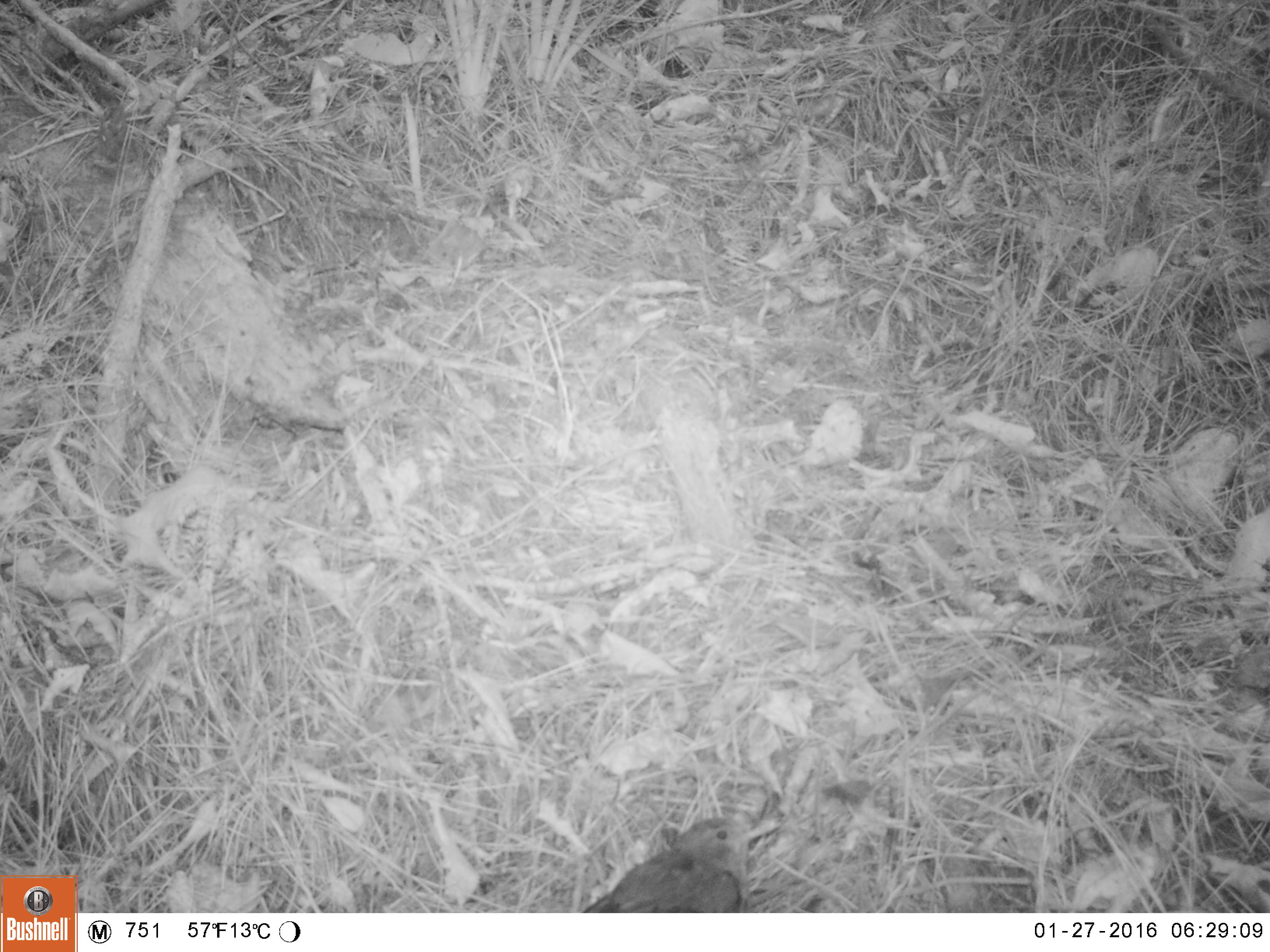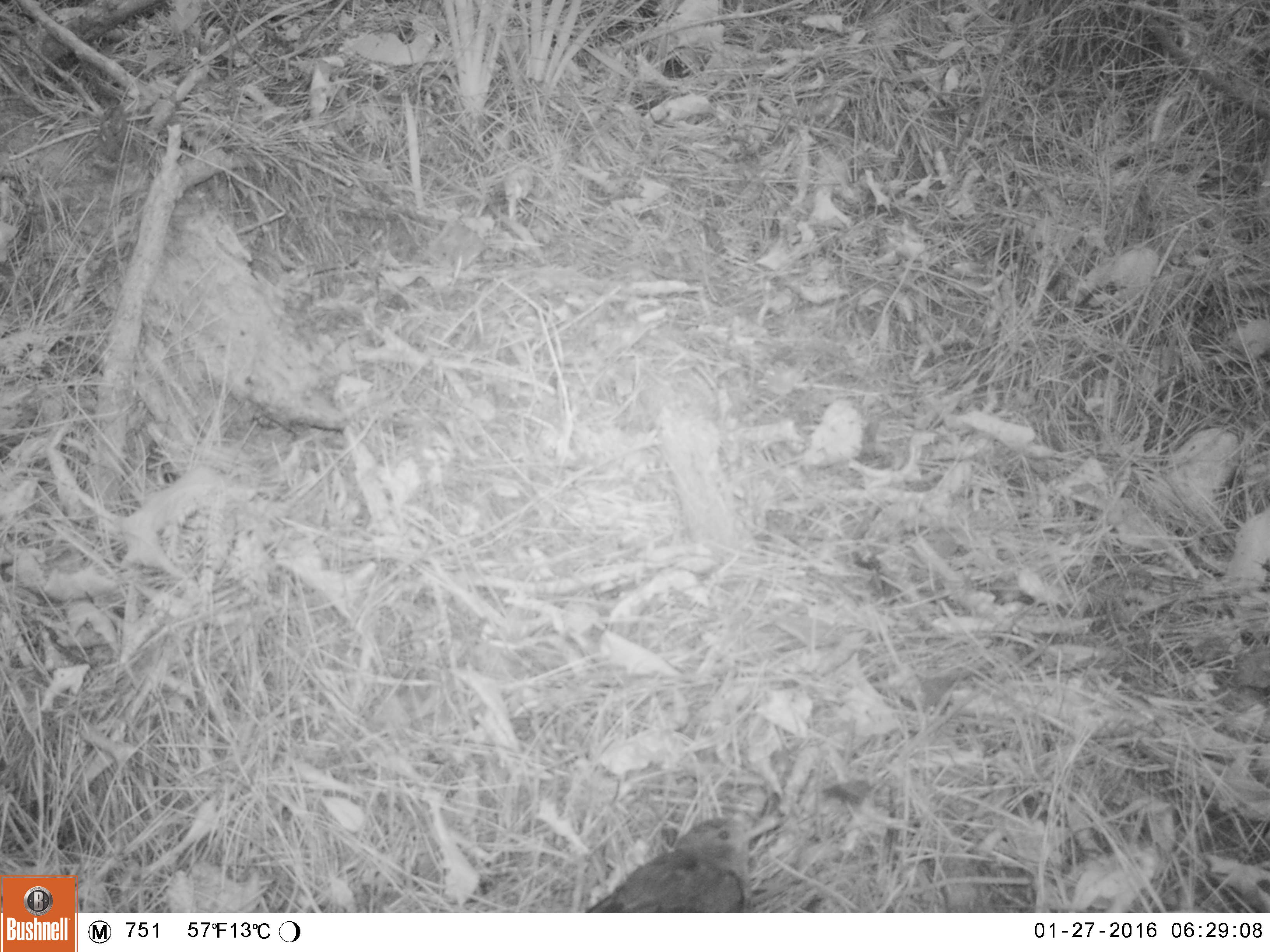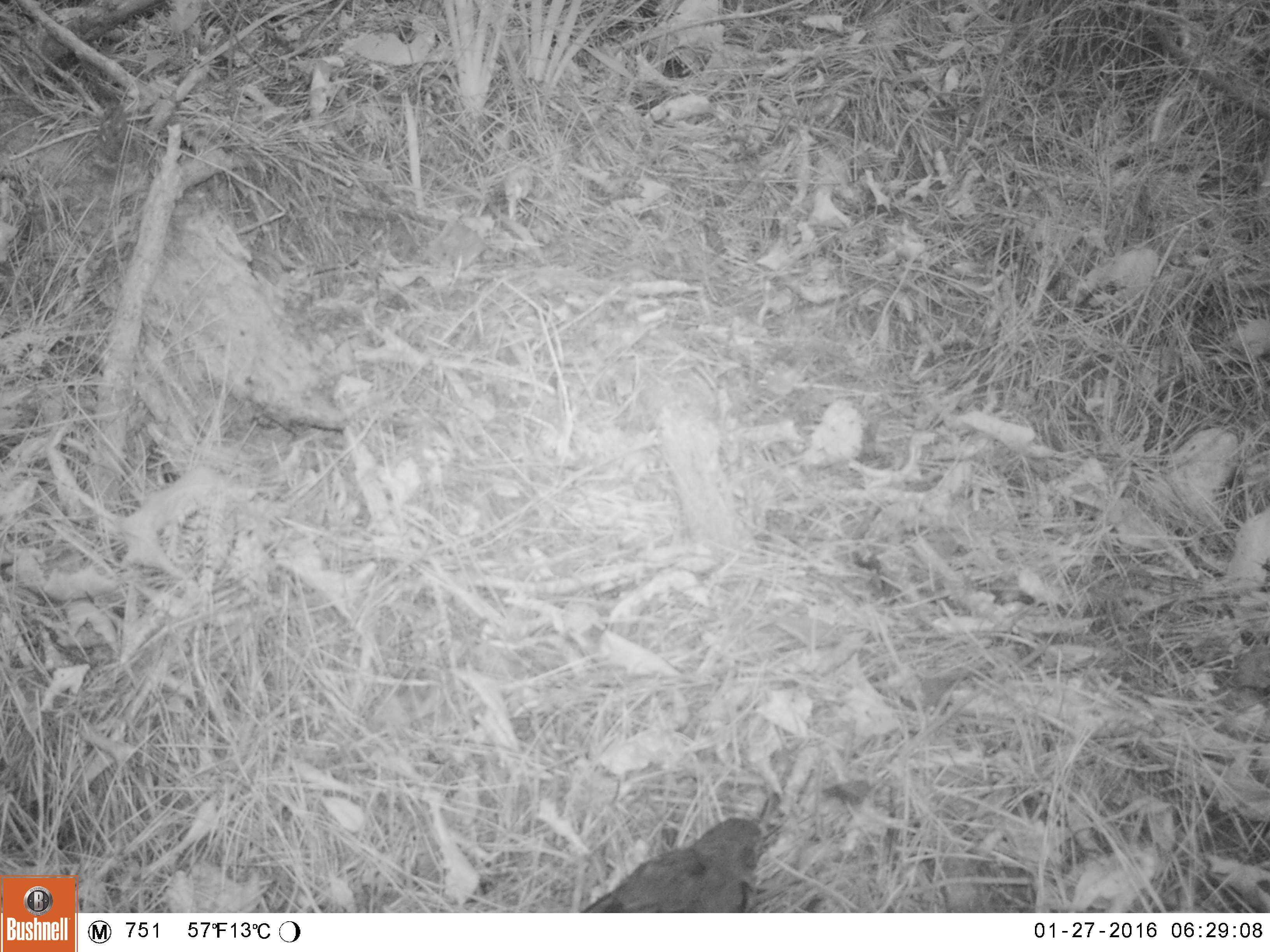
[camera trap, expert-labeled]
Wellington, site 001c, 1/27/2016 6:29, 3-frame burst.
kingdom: Animalia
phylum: Chordata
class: Aves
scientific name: Aves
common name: bird